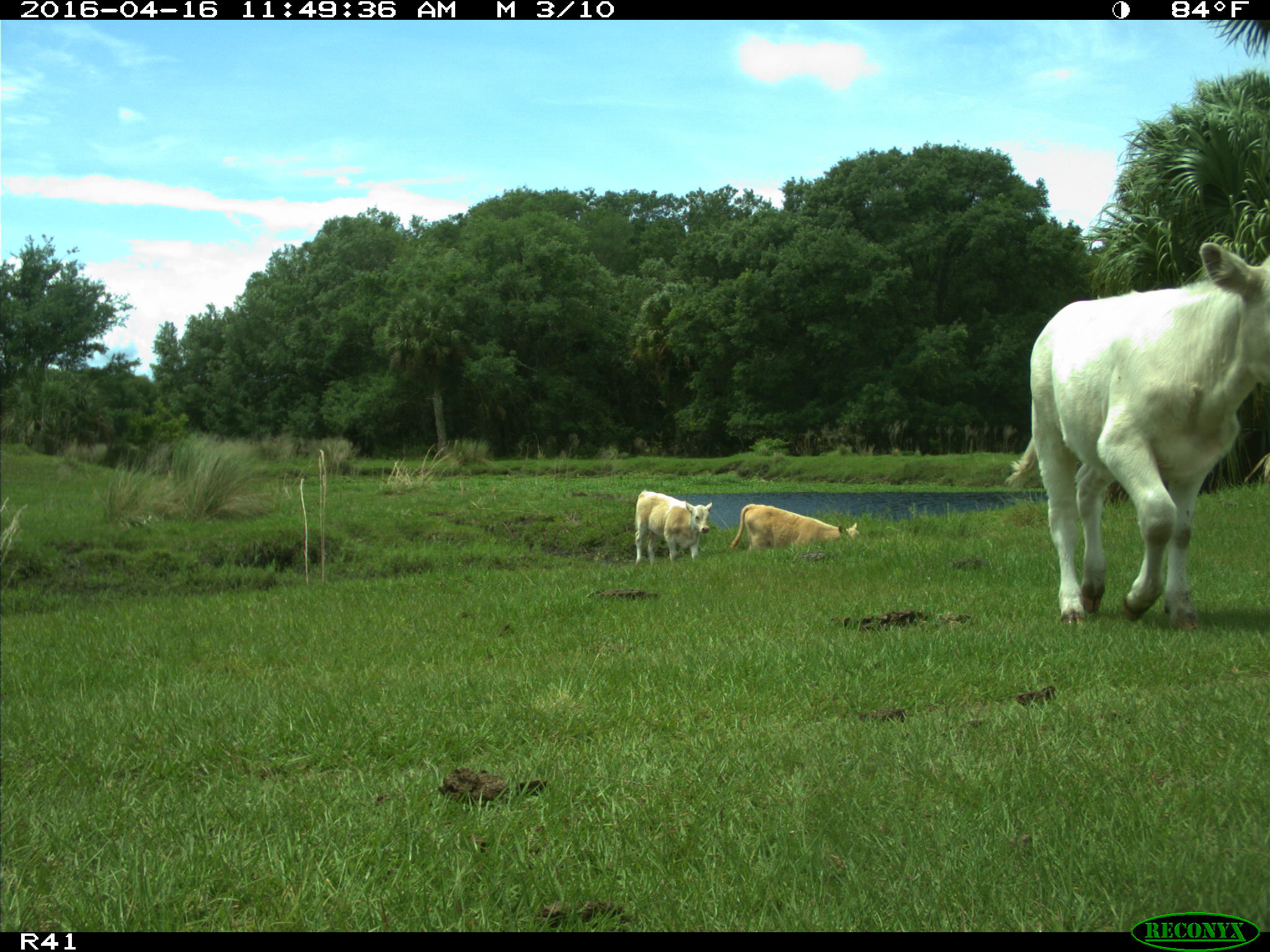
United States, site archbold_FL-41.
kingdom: Animalia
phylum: Chordata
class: Mammalia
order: Artiodactyla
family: Bovidae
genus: Bos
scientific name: Bos taurus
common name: domestic cow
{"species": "Bos taurus (domestic cow)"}